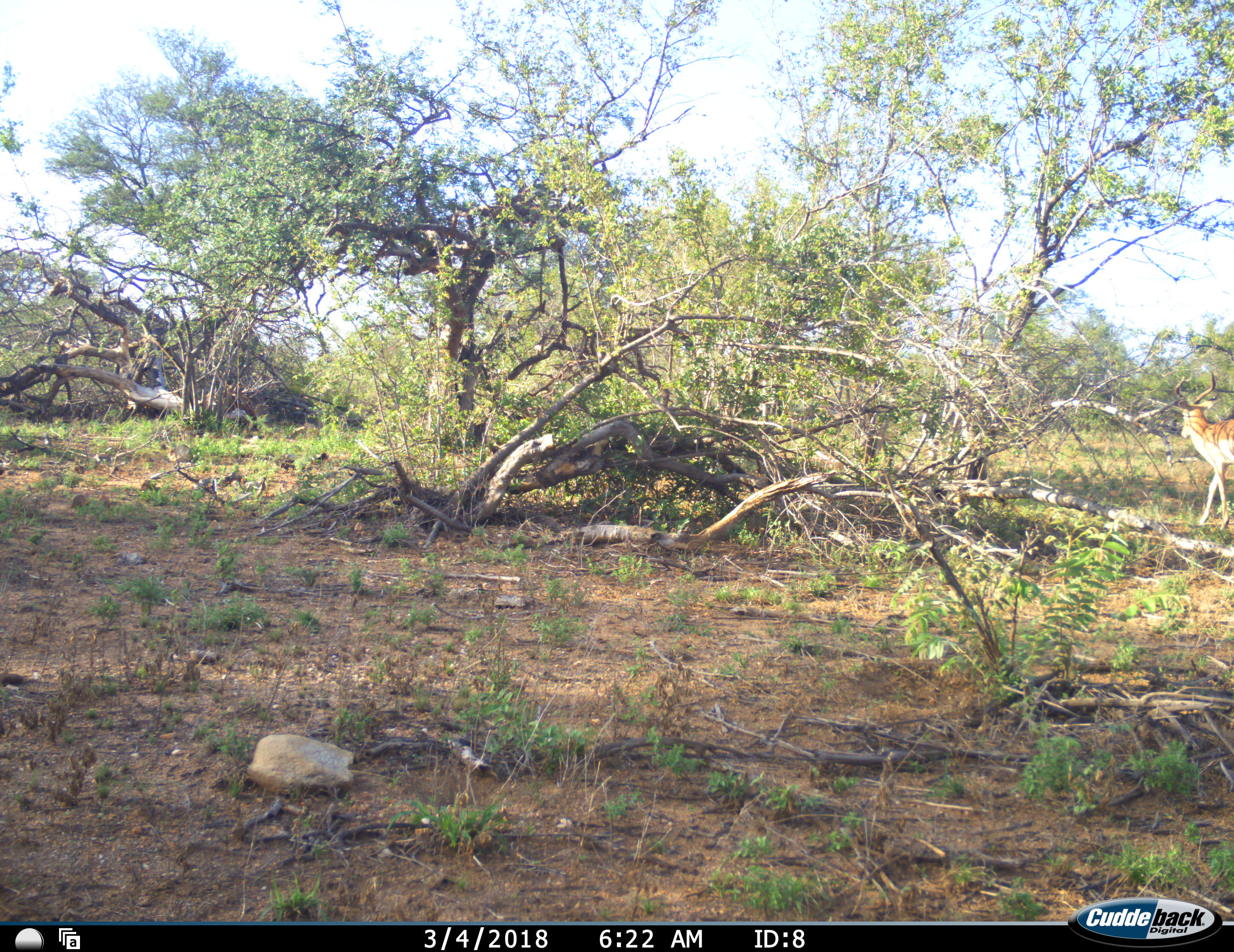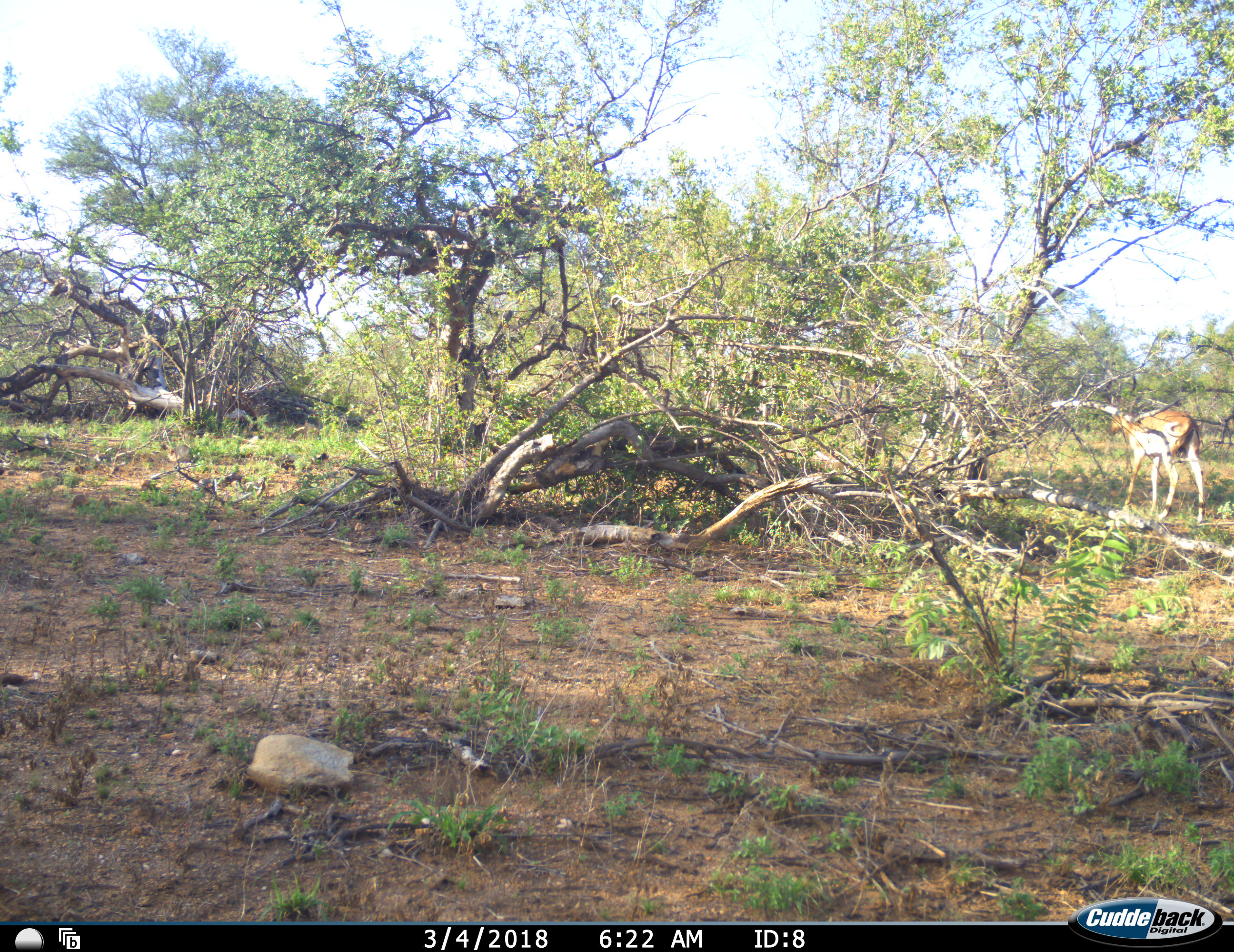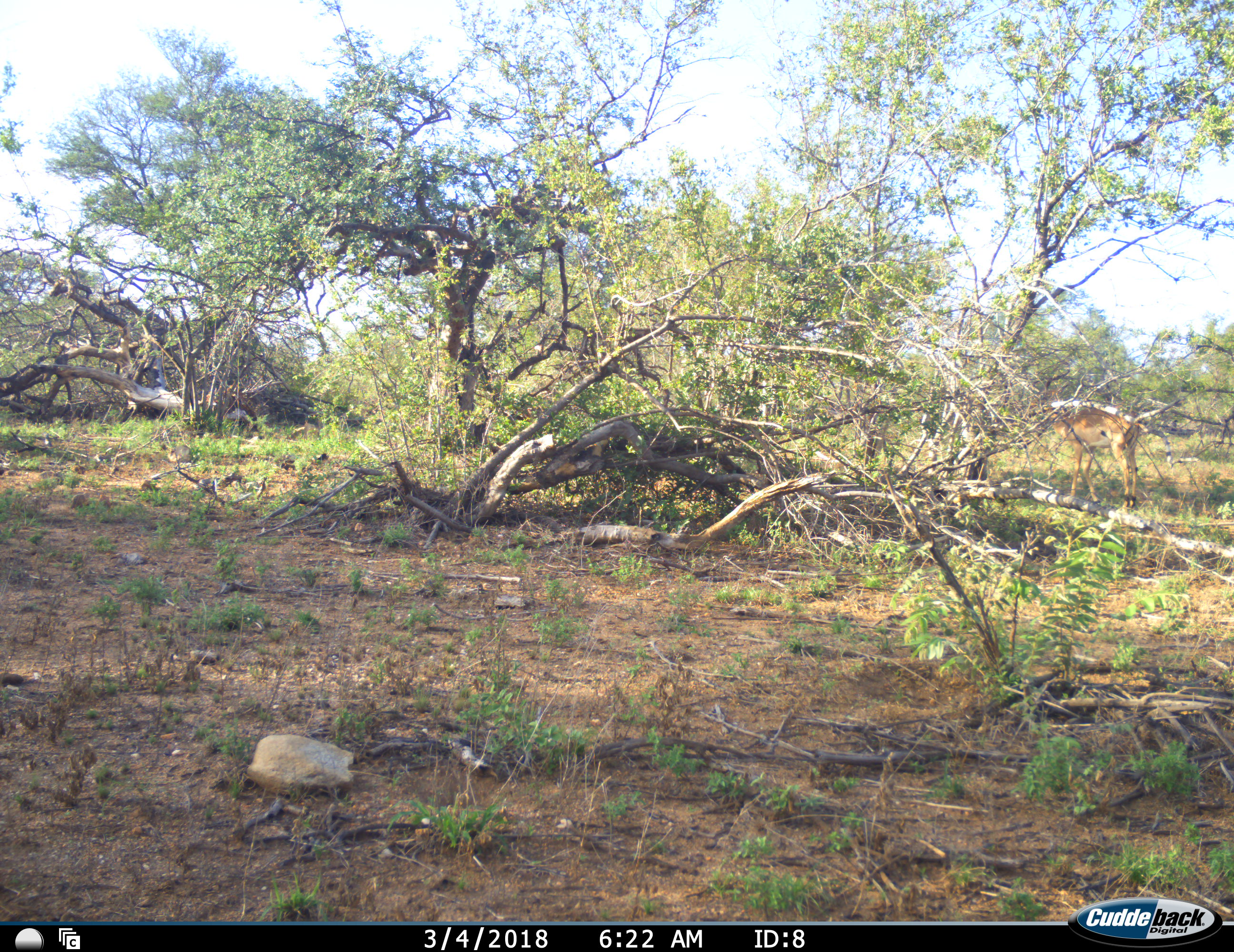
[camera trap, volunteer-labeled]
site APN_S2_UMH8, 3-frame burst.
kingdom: Animalia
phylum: Chordata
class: Mammalia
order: Artiodactyla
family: Bovidae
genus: Aepyceros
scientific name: Aepyceros melampus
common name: impala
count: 1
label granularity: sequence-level